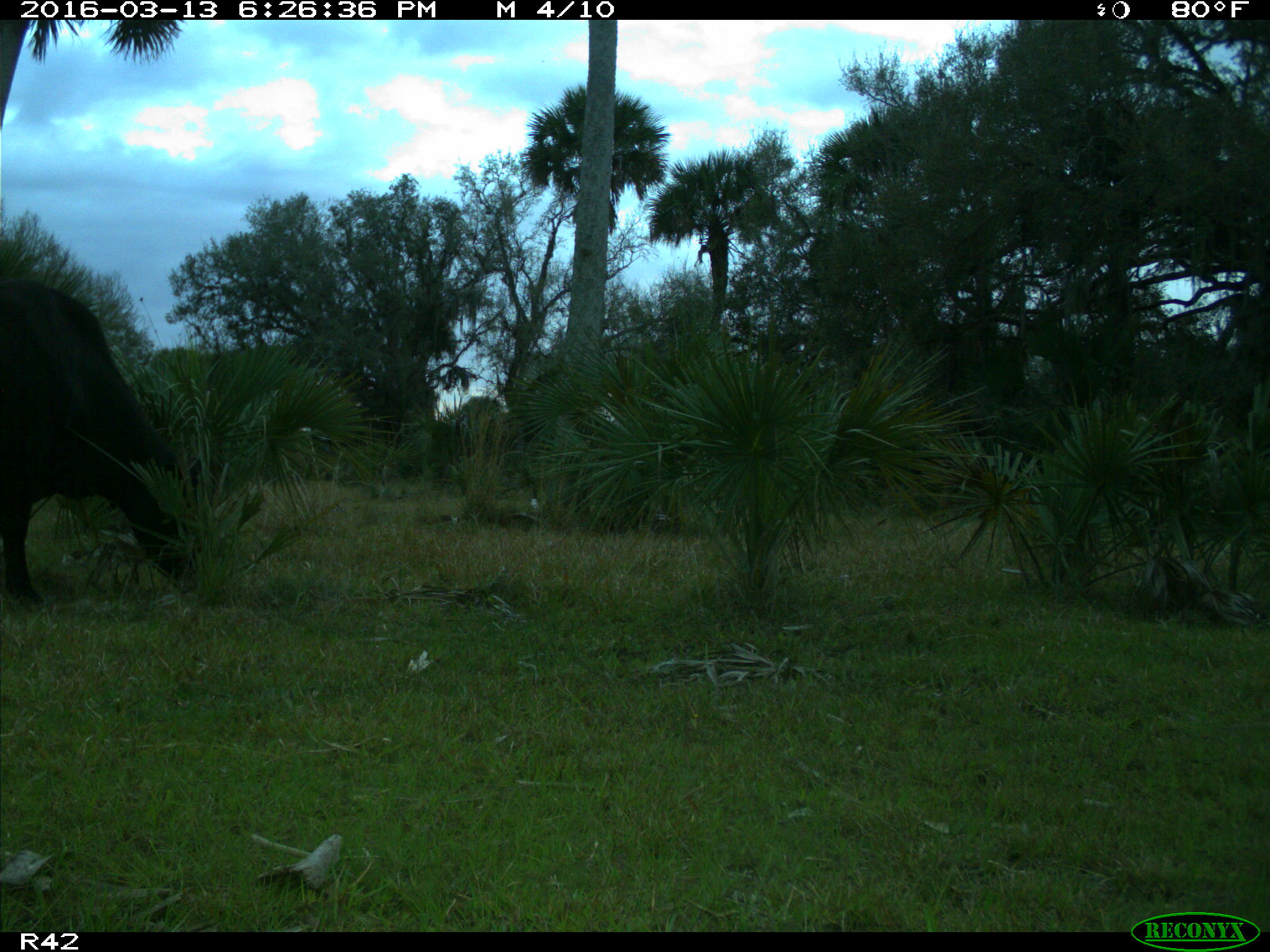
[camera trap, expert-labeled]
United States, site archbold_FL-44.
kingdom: Animalia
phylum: Chordata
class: Mammalia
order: Artiodactyla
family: Bovidae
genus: Bos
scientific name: Bos taurus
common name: domestic cow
Bos taurus (domestic cow).